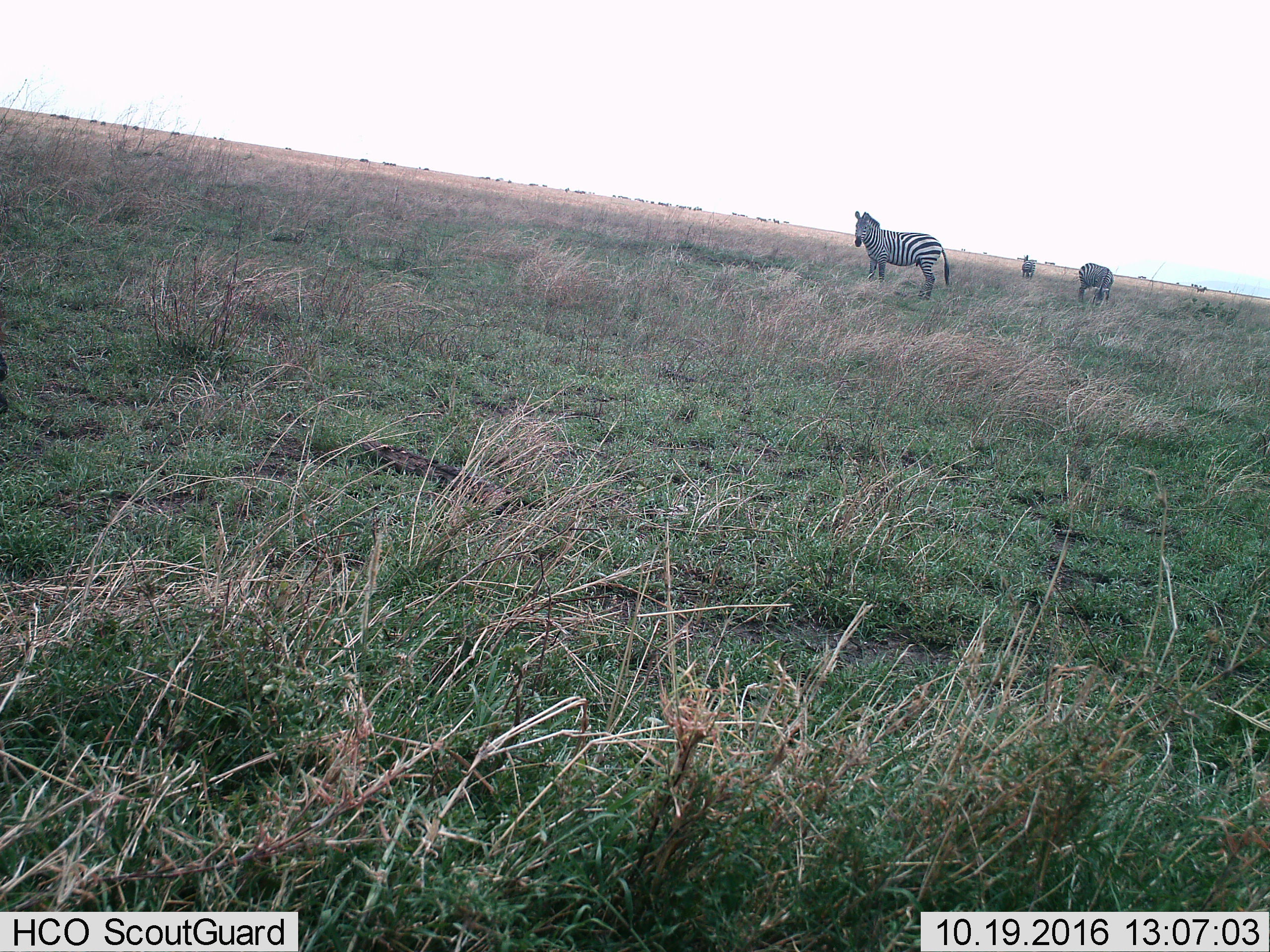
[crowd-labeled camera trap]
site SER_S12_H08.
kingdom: Animalia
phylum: Chordata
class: Mammalia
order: Perissodactyla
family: Equidae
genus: Equus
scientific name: Equus quagga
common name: plains zebra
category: zebraplains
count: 3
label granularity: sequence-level